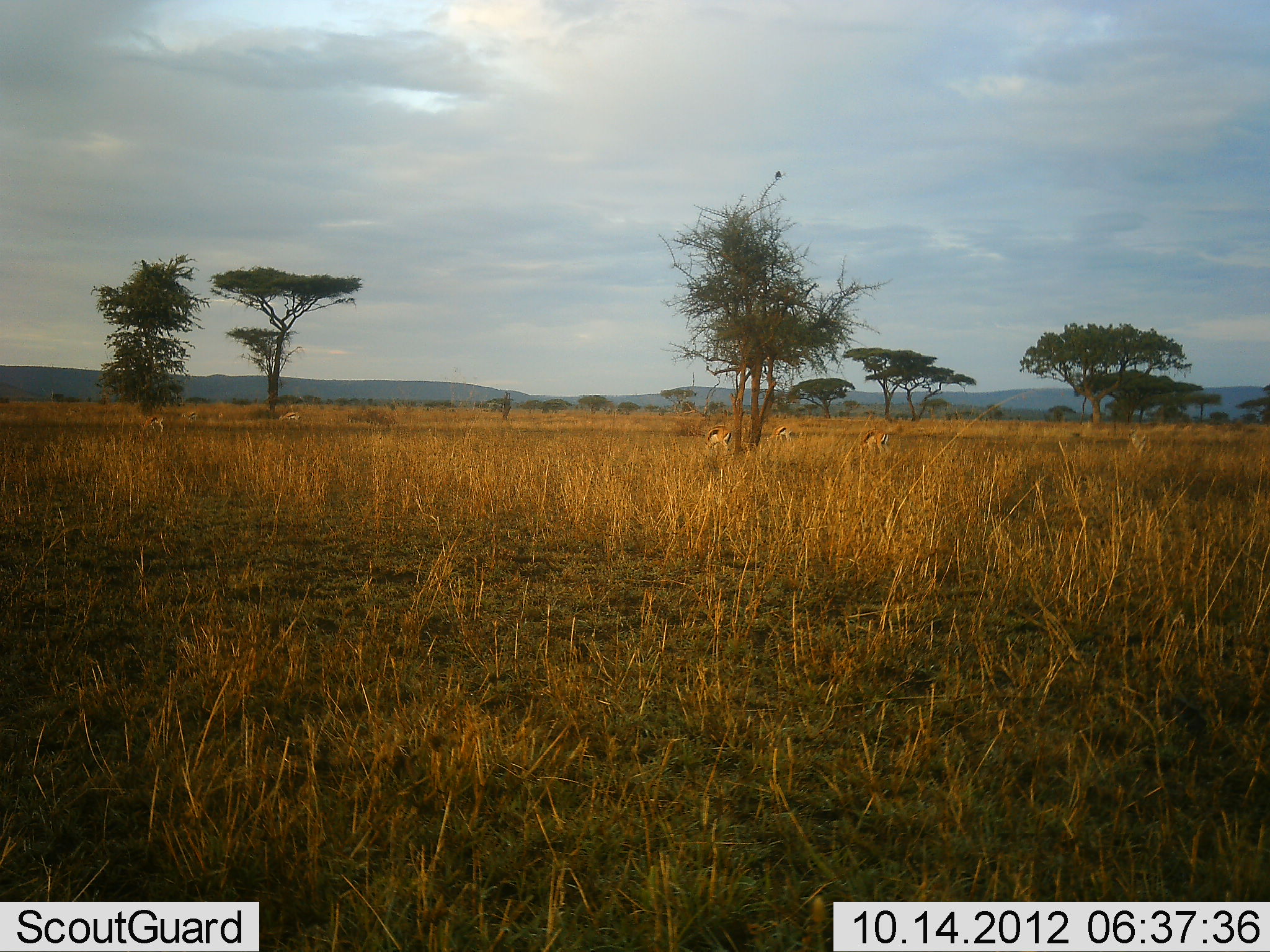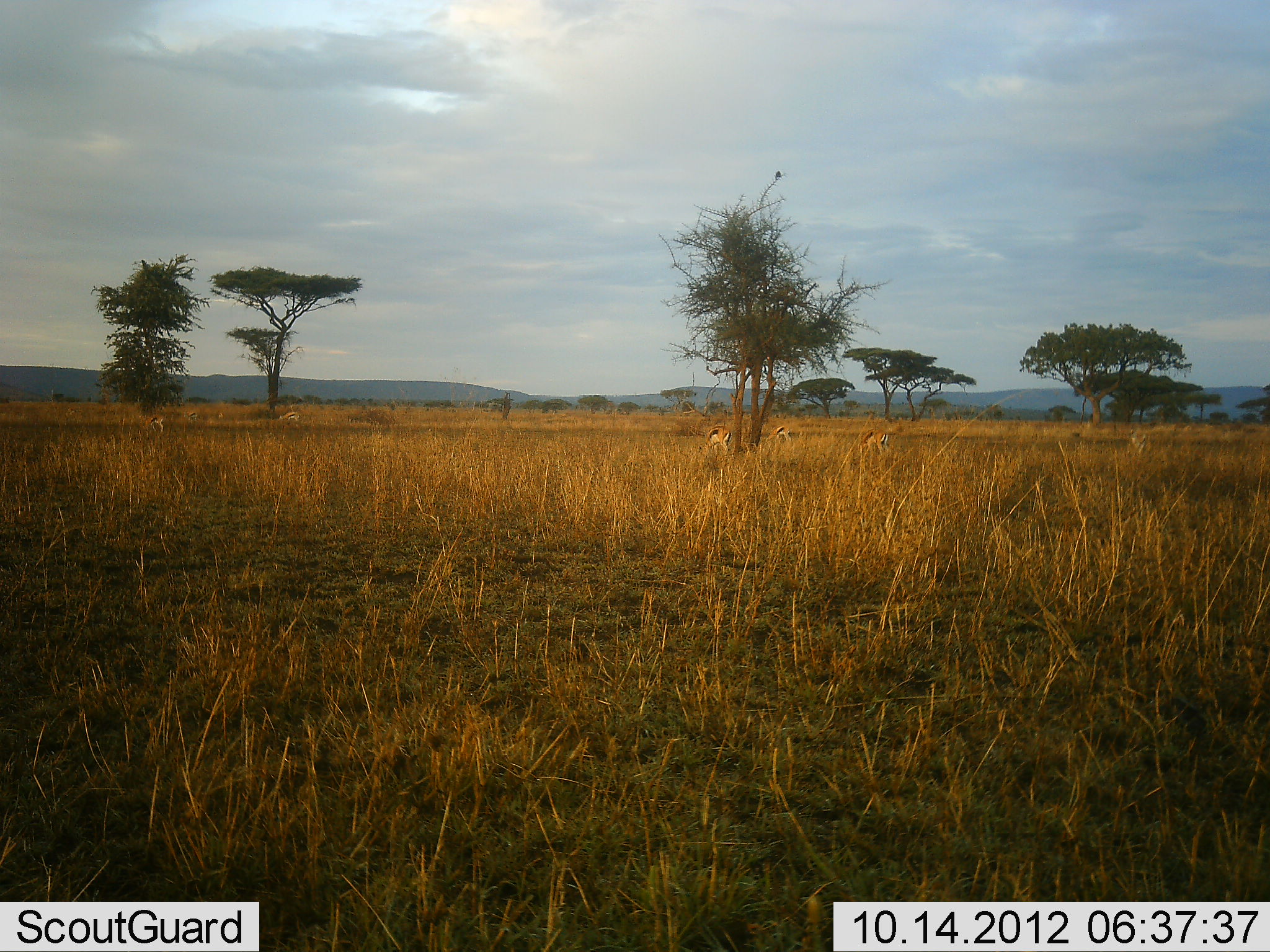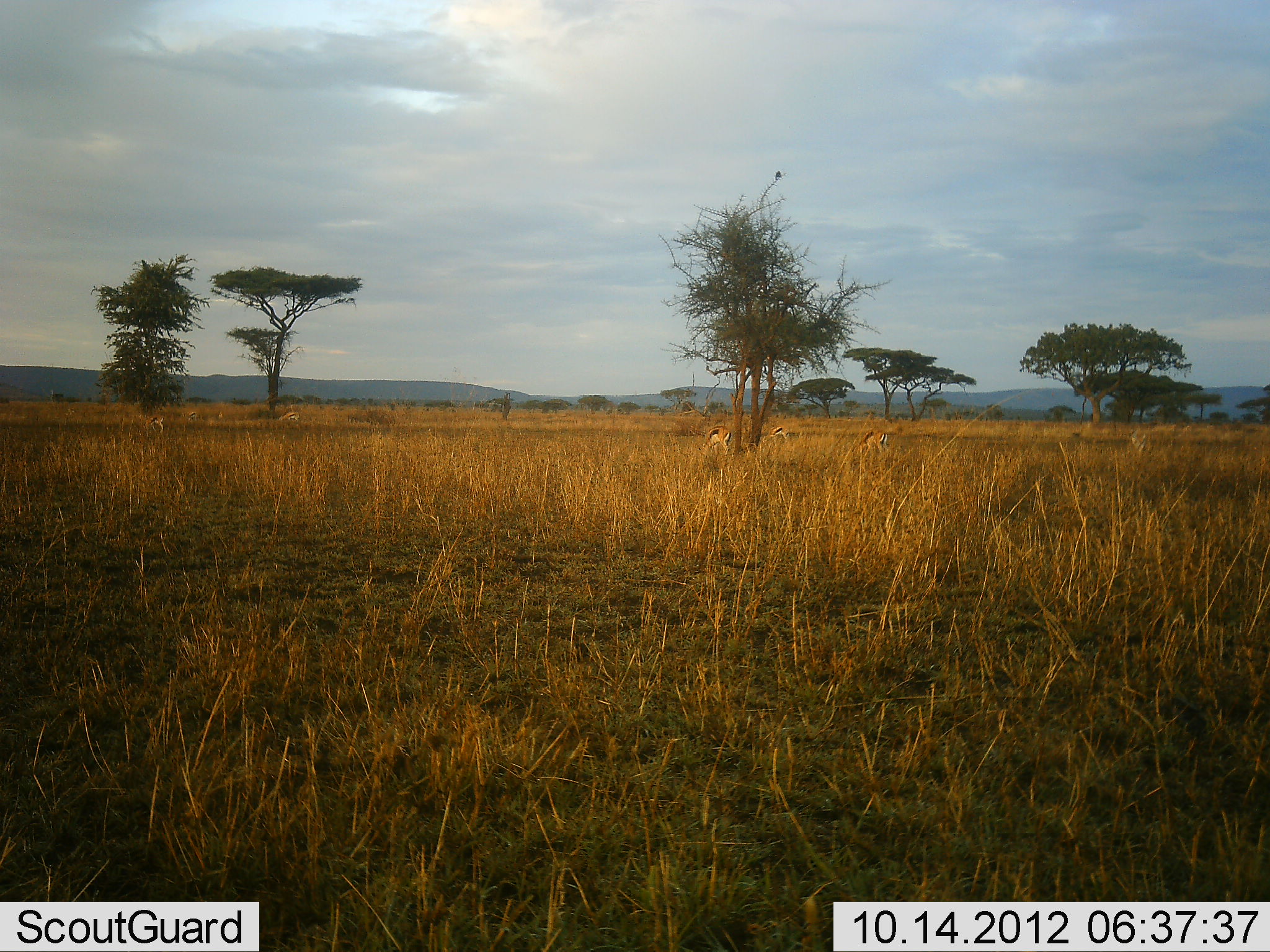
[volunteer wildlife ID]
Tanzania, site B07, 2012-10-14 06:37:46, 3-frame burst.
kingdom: Animalia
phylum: Chordata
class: Mammalia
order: Artiodactyla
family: Bovidae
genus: Eudorcas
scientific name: Eudorcas thomsonii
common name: thomson's gazelle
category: gazellethomsons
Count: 5.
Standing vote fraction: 18%.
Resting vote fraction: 0%.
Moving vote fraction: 9%.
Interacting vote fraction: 0%.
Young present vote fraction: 0%.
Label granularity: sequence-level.